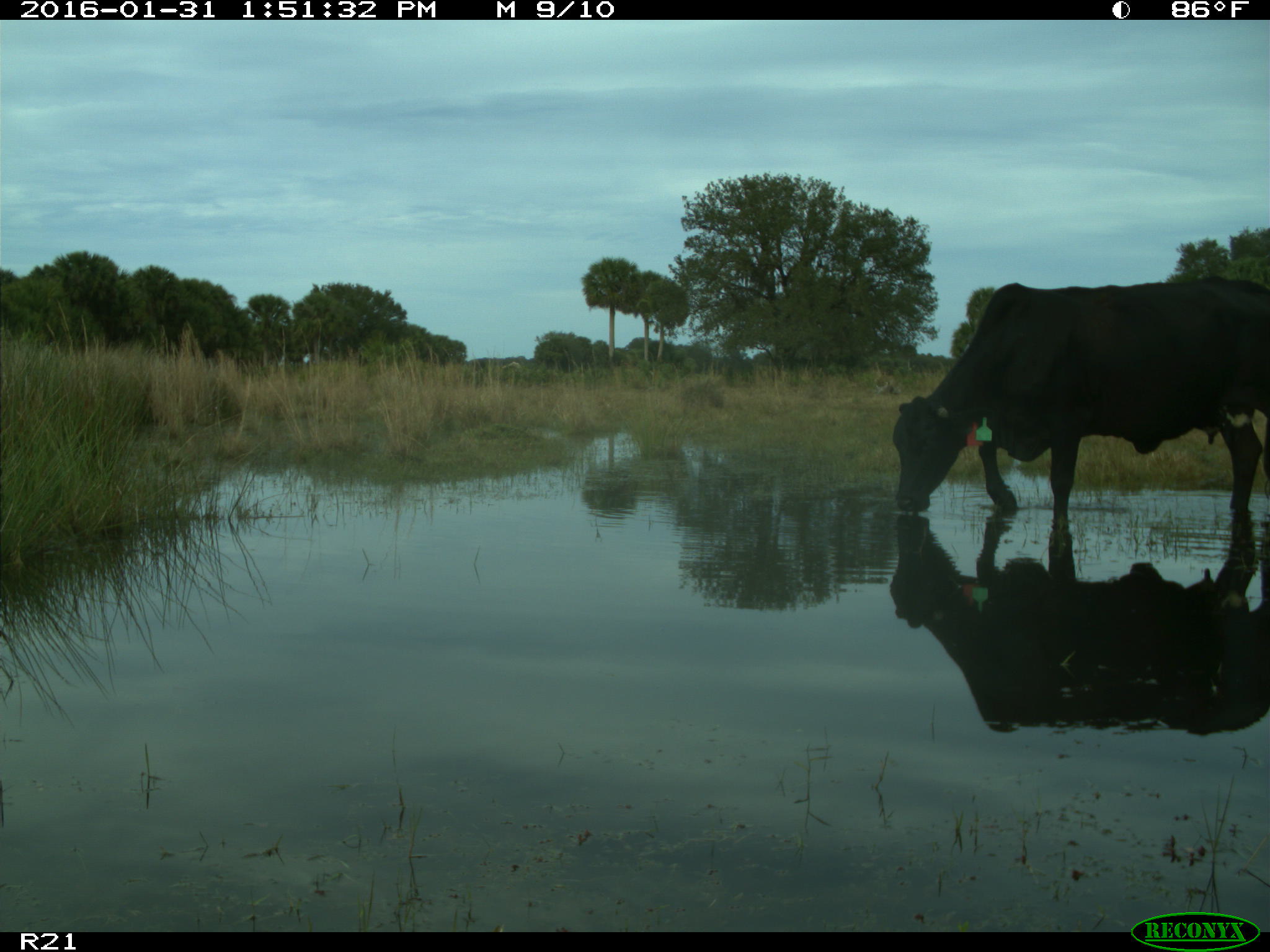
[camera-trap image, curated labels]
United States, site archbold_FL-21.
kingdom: Animalia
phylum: Chordata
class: Mammalia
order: Artiodactyla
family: Bovidae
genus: Bos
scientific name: Bos taurus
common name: domestic cow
Bos taurus (domestic cow).